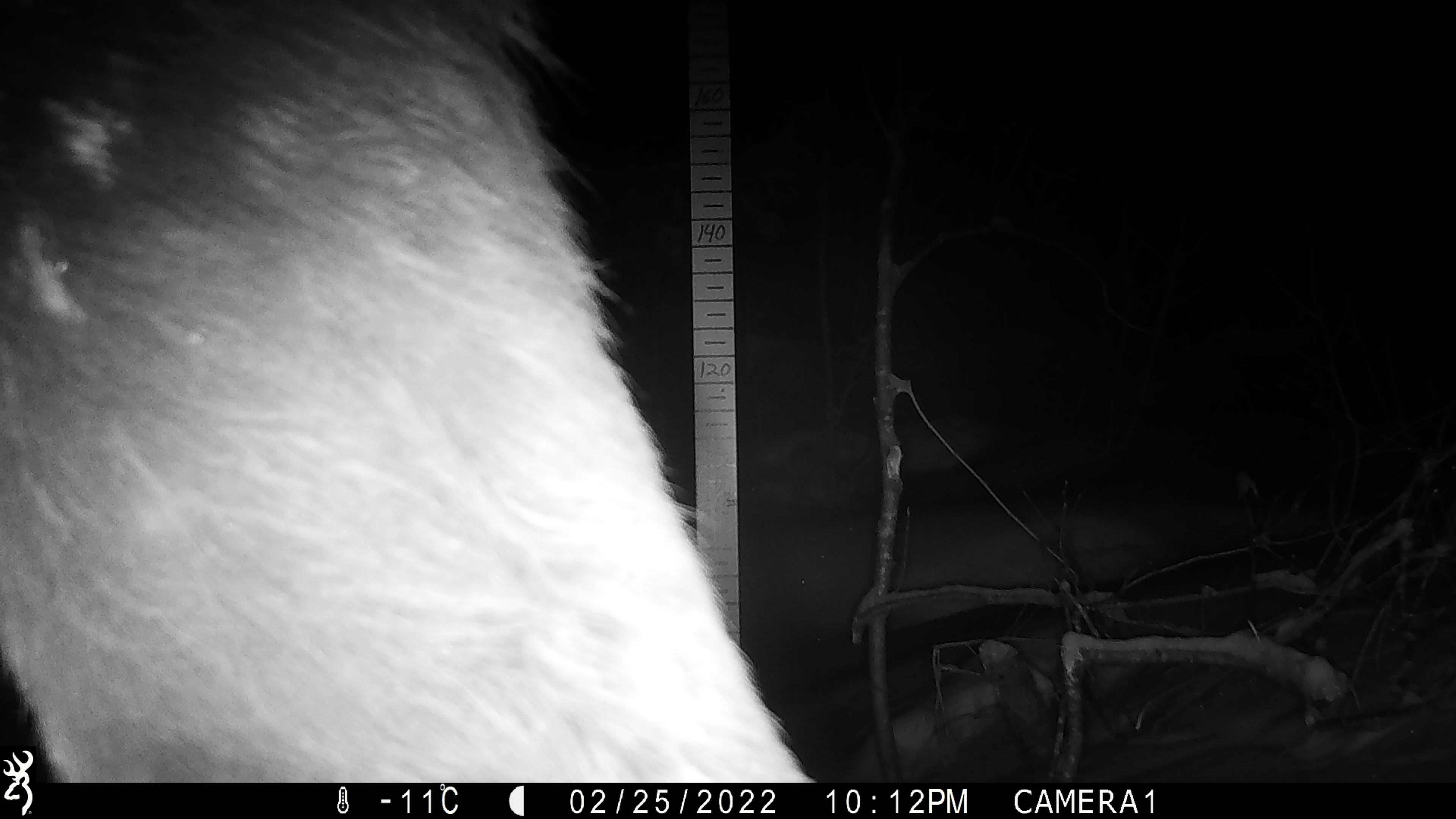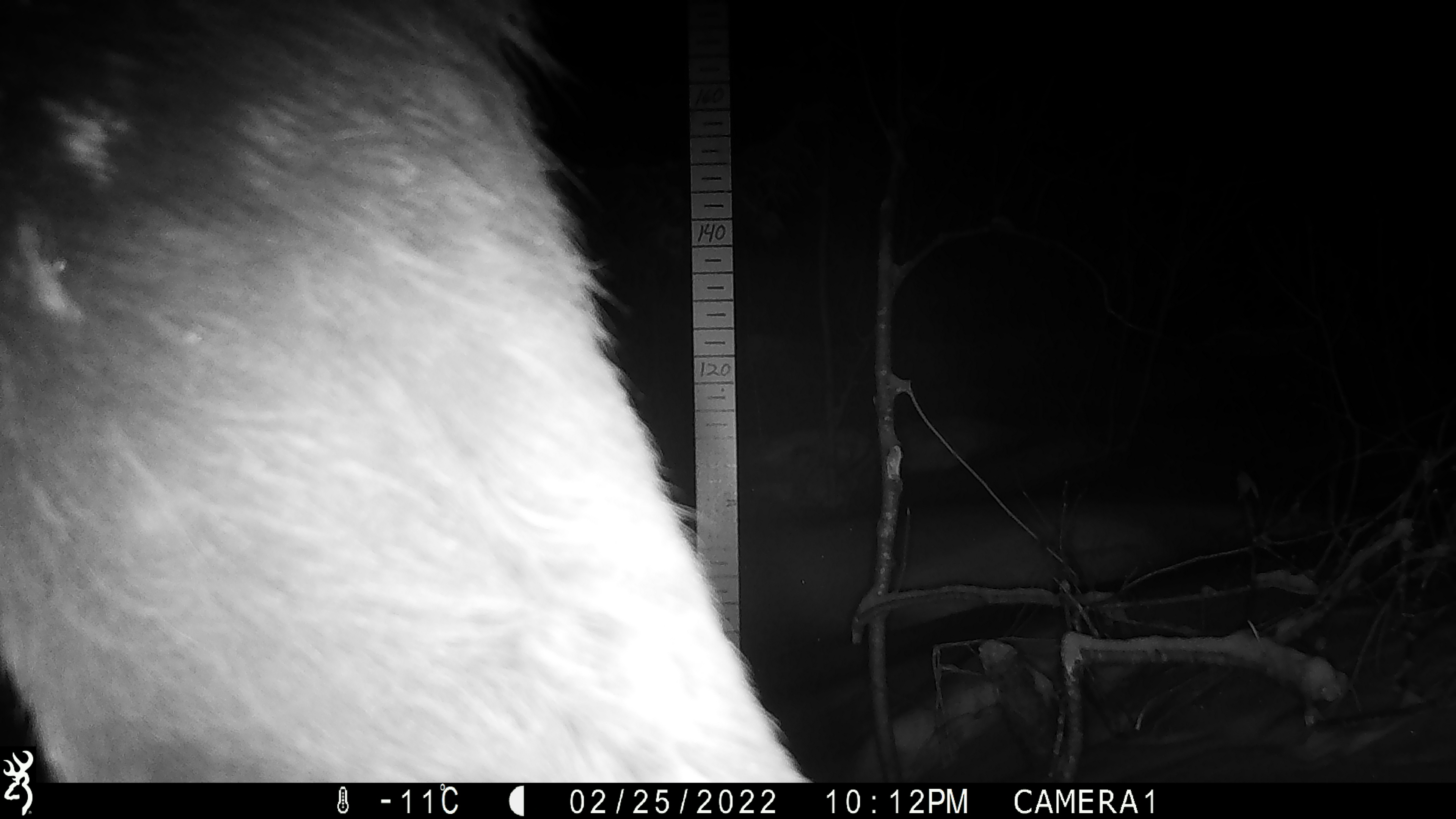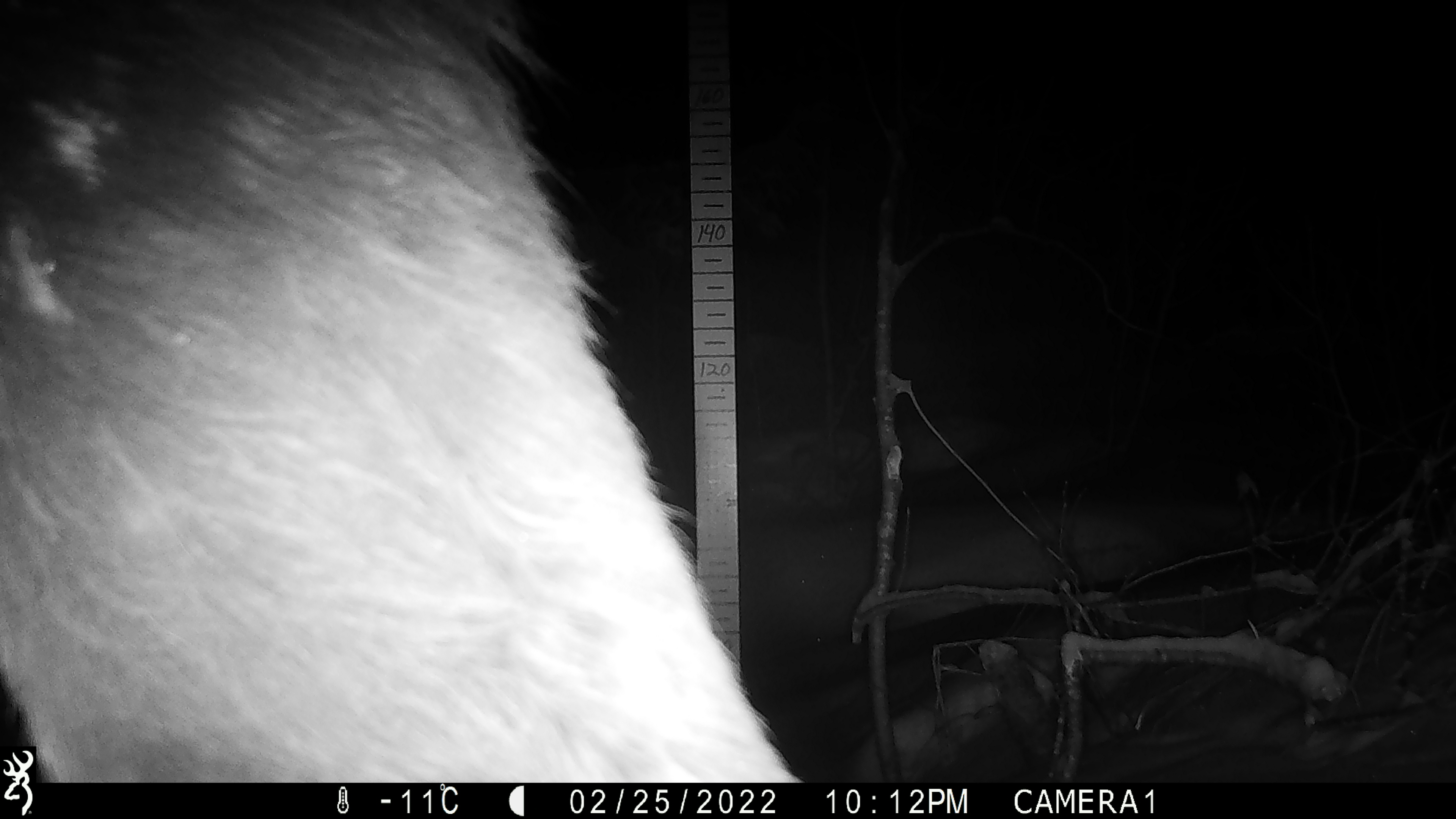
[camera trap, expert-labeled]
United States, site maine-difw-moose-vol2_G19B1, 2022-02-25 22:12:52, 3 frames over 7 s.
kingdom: Animalia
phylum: Chordata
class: Mammalia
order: Artiodactyla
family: Cervidae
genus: Alces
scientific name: Alces alces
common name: moose